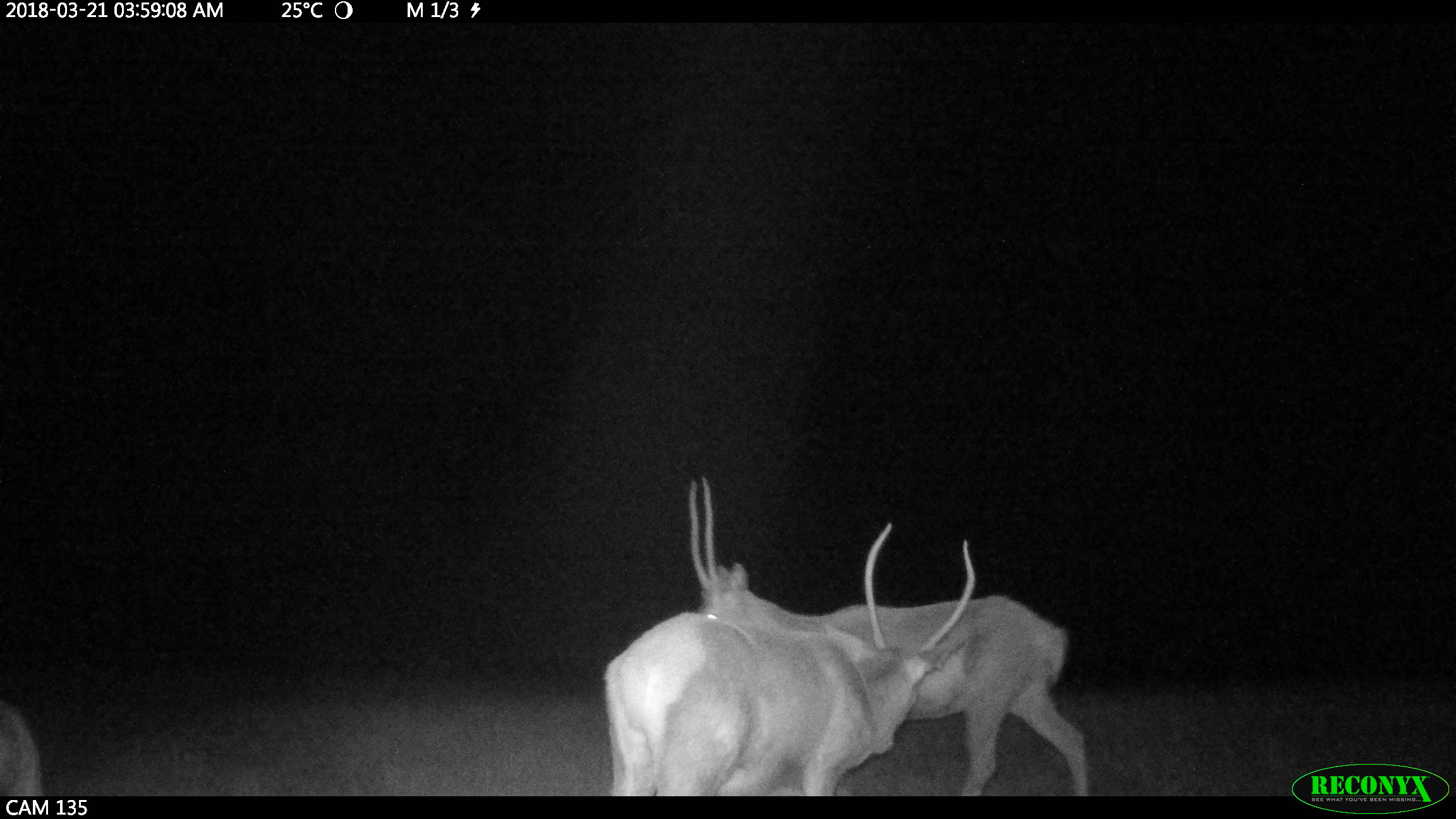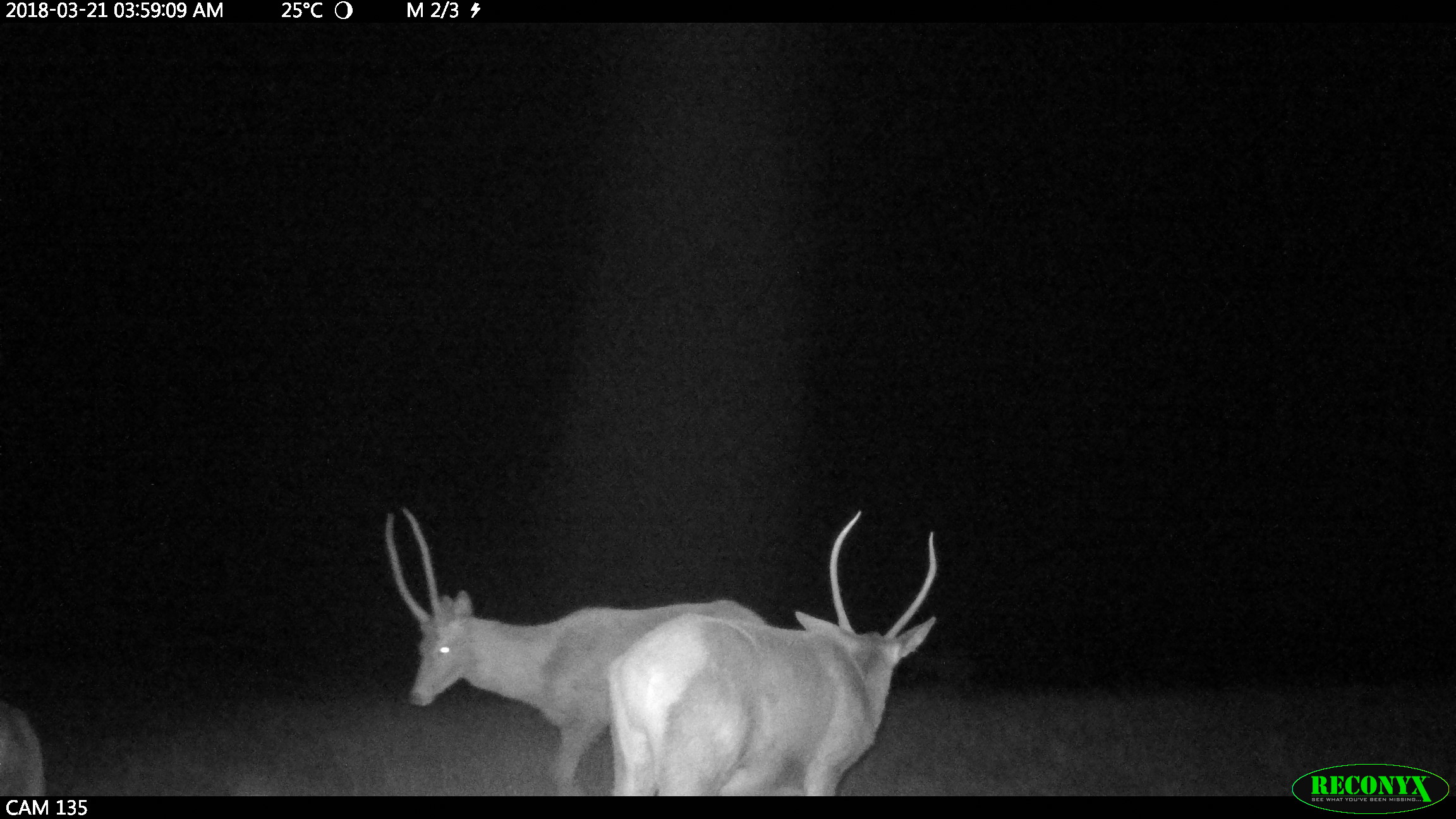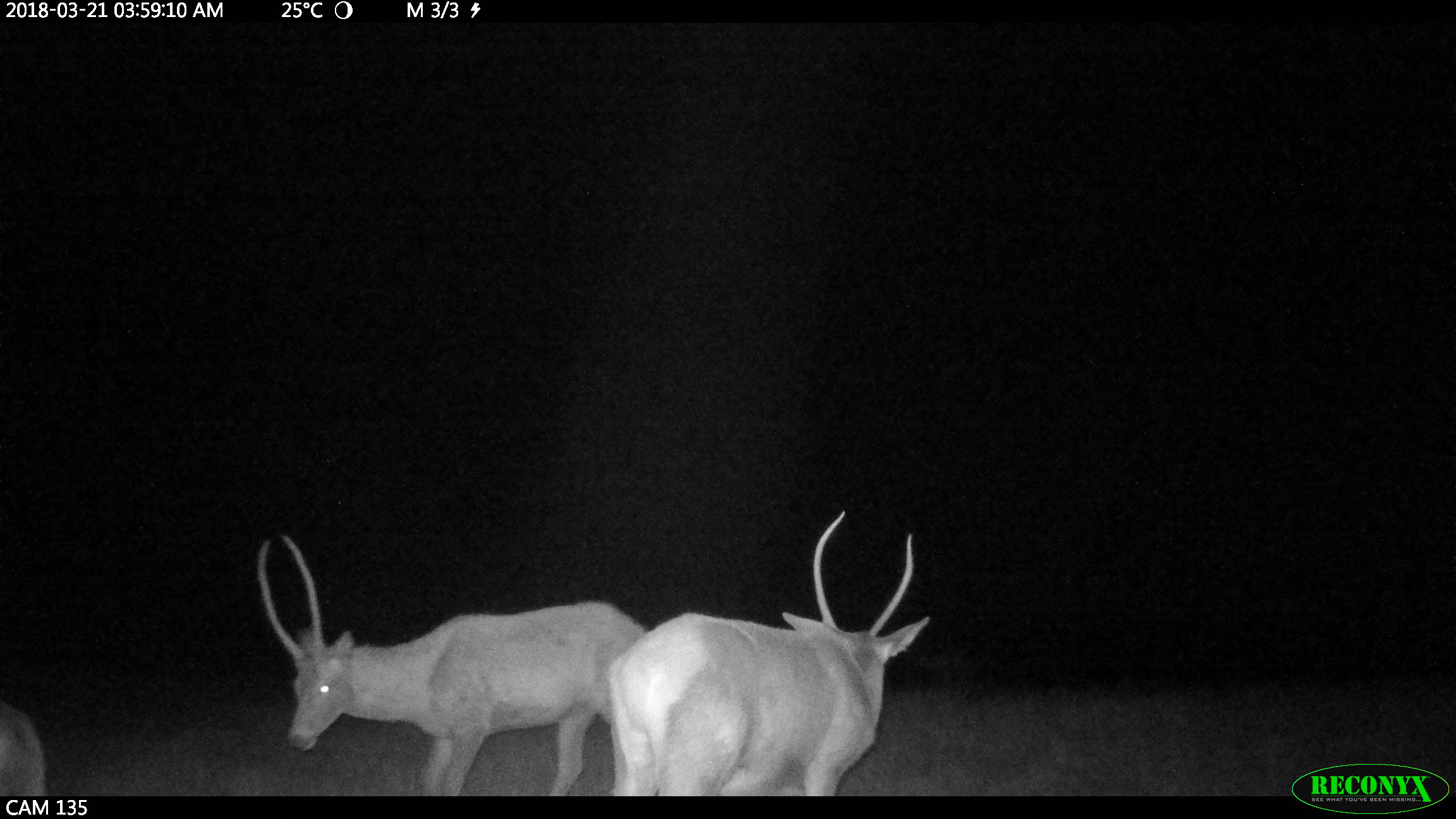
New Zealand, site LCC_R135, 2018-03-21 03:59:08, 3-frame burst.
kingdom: Animalia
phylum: Chordata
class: Mammalia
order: Artiodactyla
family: Cervidae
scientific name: Cervidae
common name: deer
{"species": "deer (Cervidae)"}